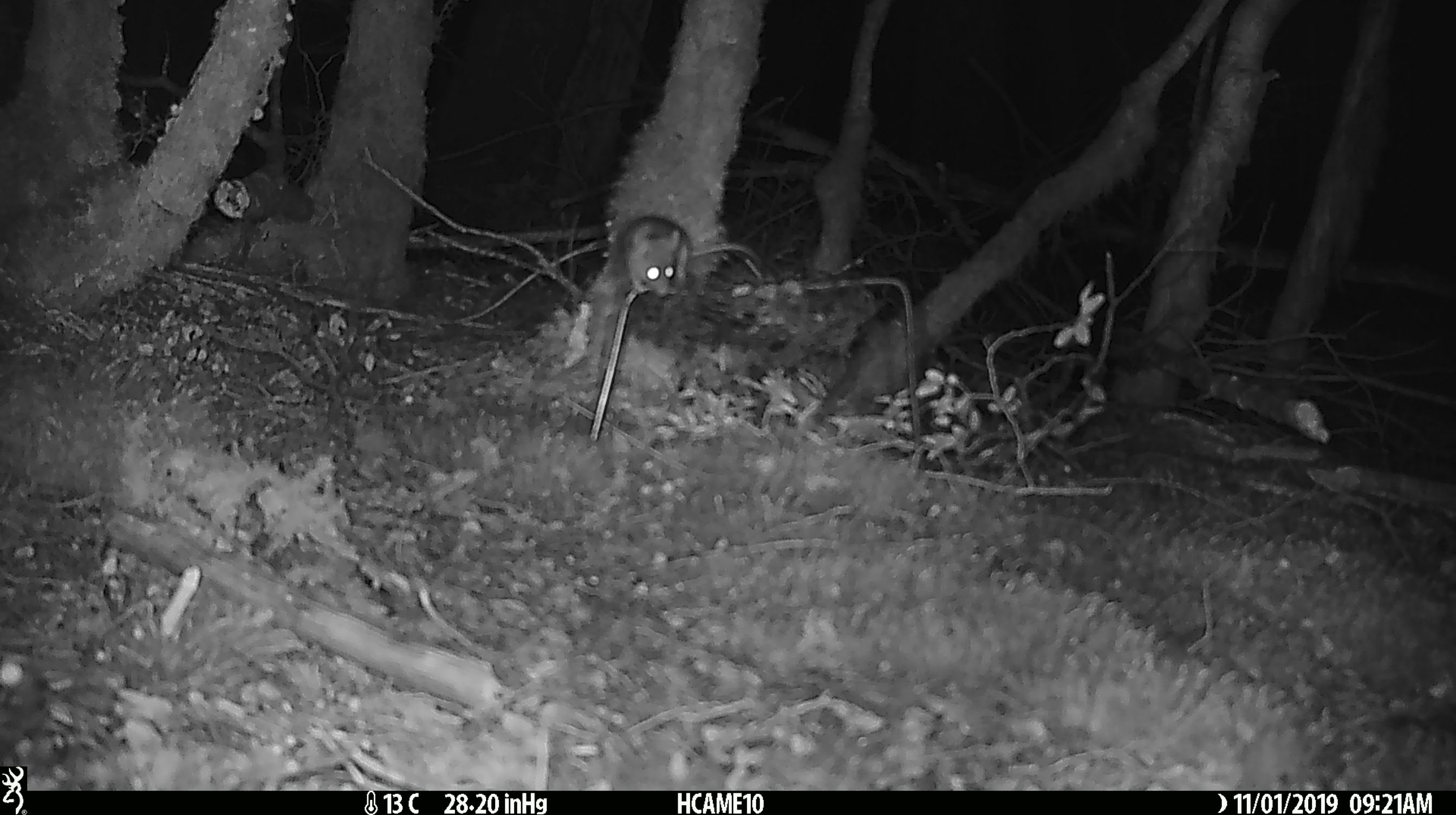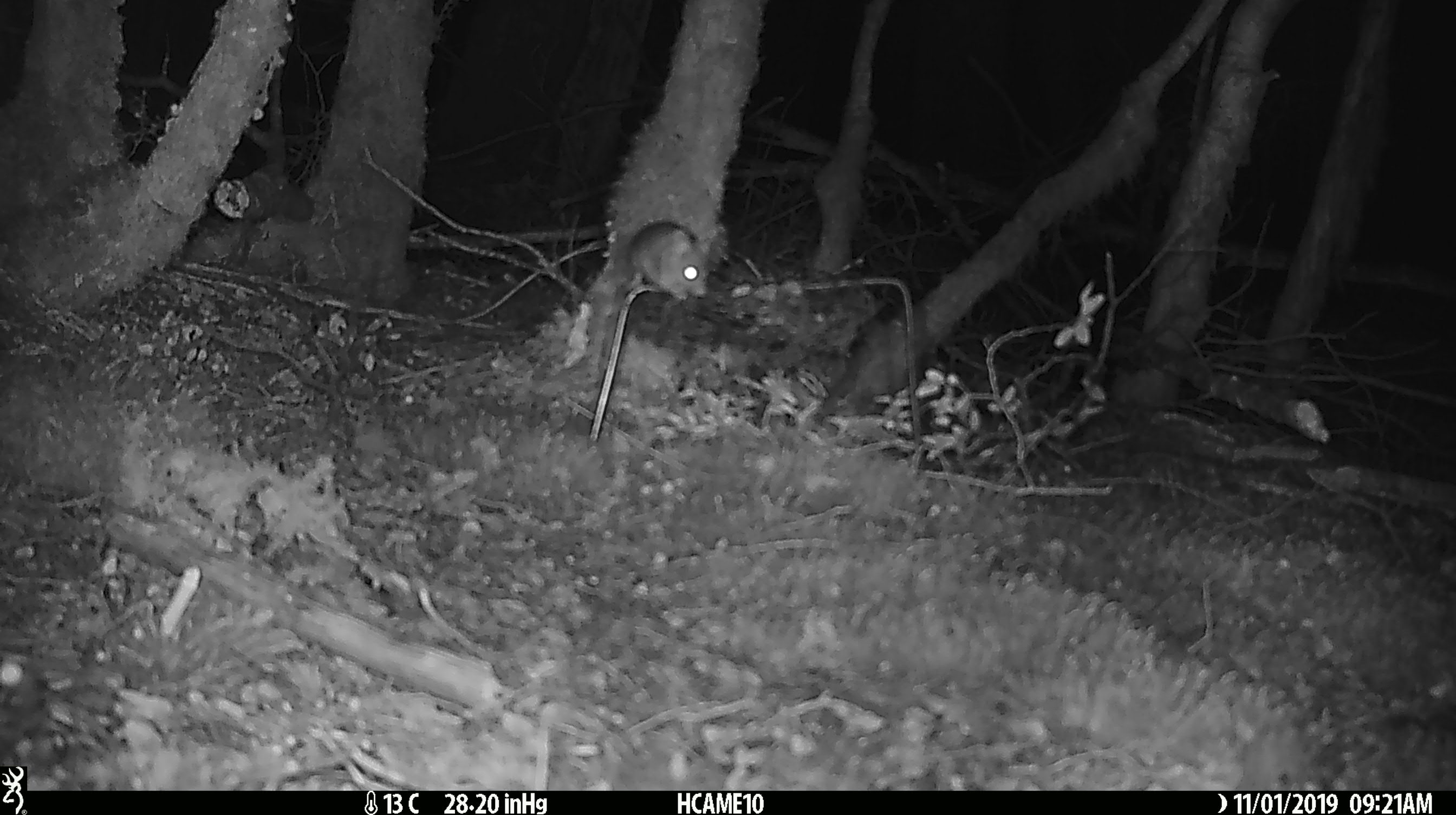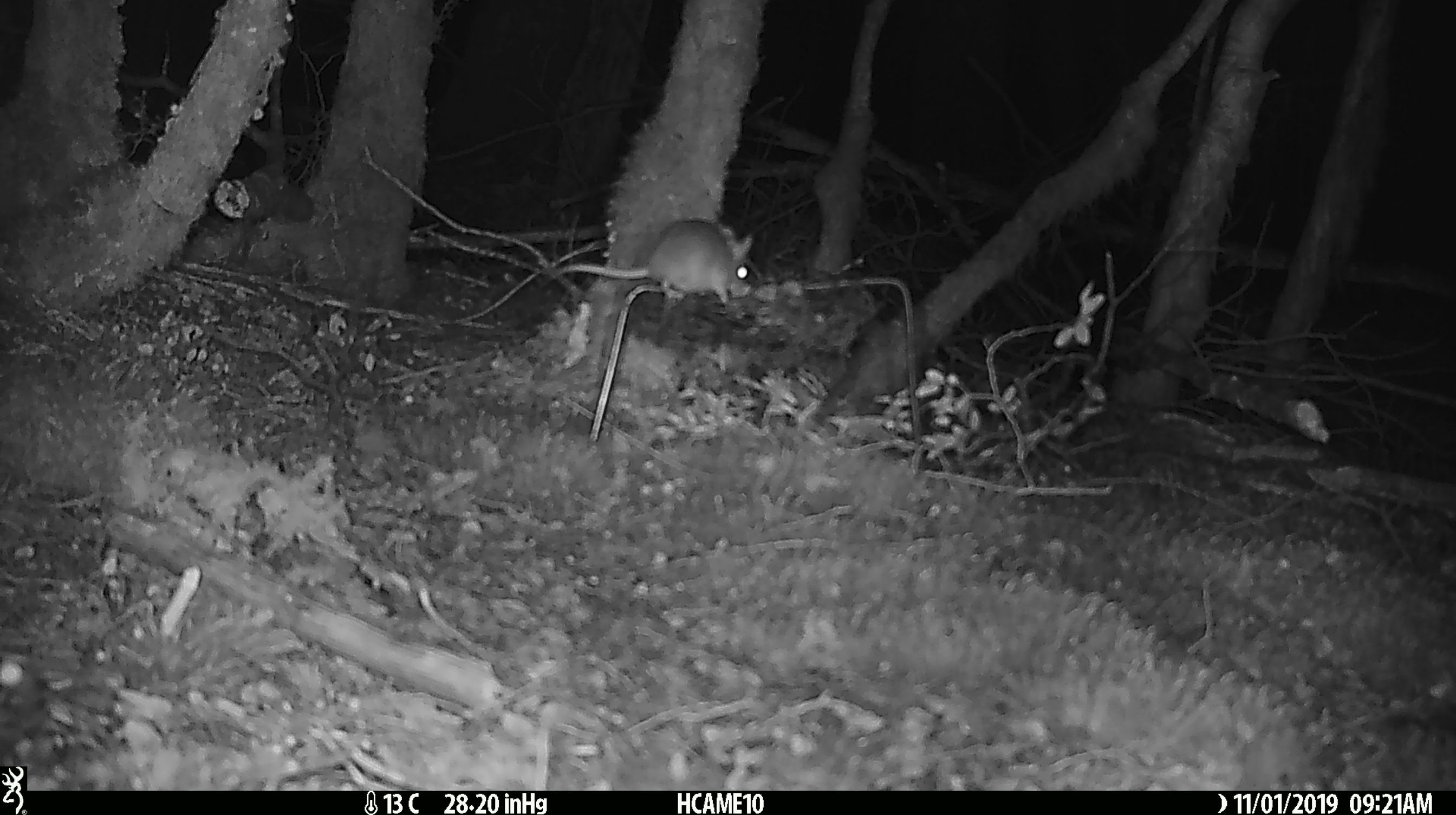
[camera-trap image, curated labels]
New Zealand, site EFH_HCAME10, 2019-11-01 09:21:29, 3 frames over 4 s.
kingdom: Animalia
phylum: Chordata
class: Mammalia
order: Rodentia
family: Muridae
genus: Mus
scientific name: Mus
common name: mouse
Mouse (Mus).